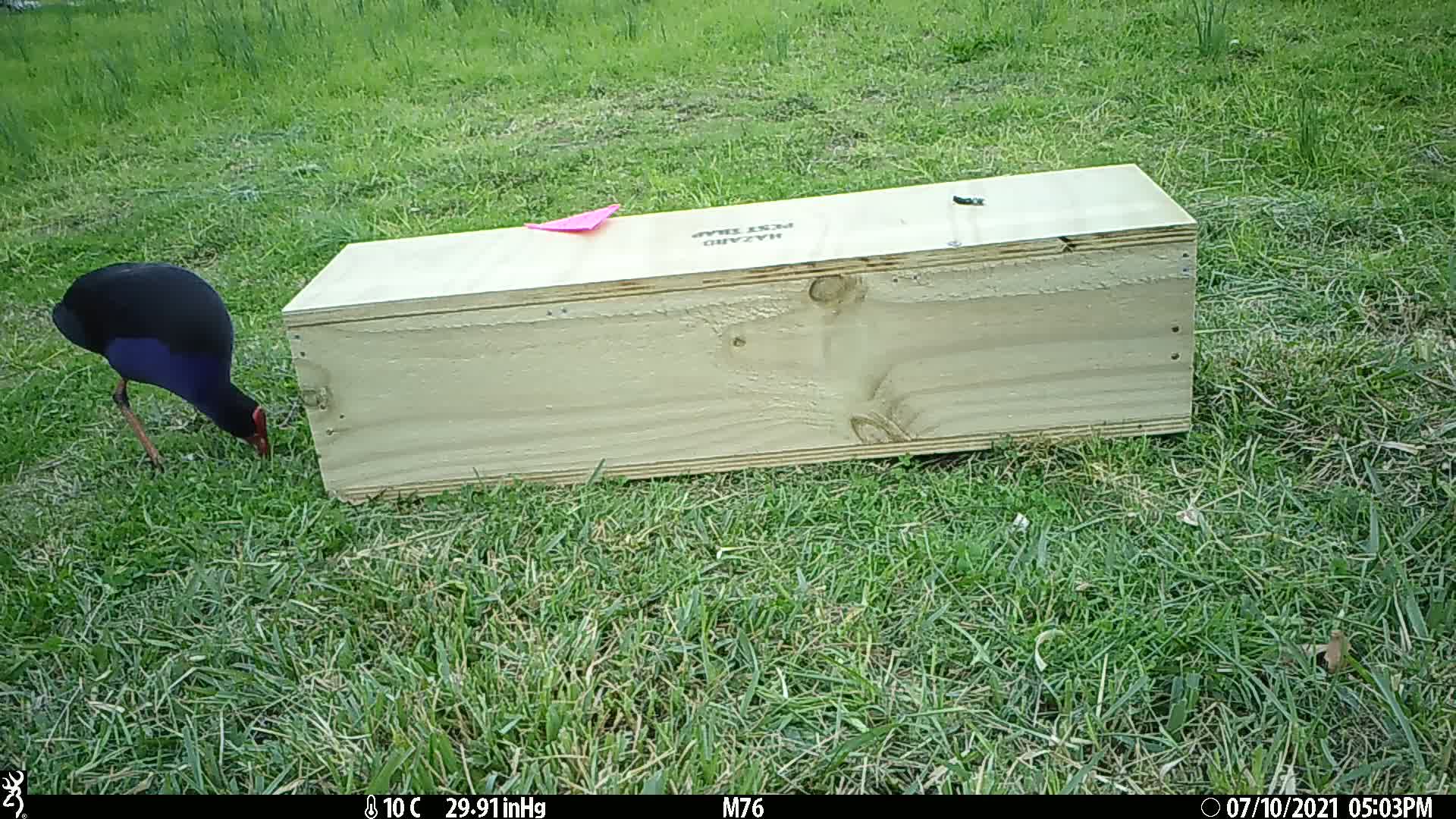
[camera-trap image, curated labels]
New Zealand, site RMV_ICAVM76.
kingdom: Animalia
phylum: Chordata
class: Aves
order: Gruiformes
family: Rallidae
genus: Porphyrio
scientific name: Porphyrio melanotus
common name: australasian swamphen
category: pukeko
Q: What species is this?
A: Pukeko (australasian swamphen) (Porphyrio melanotus).